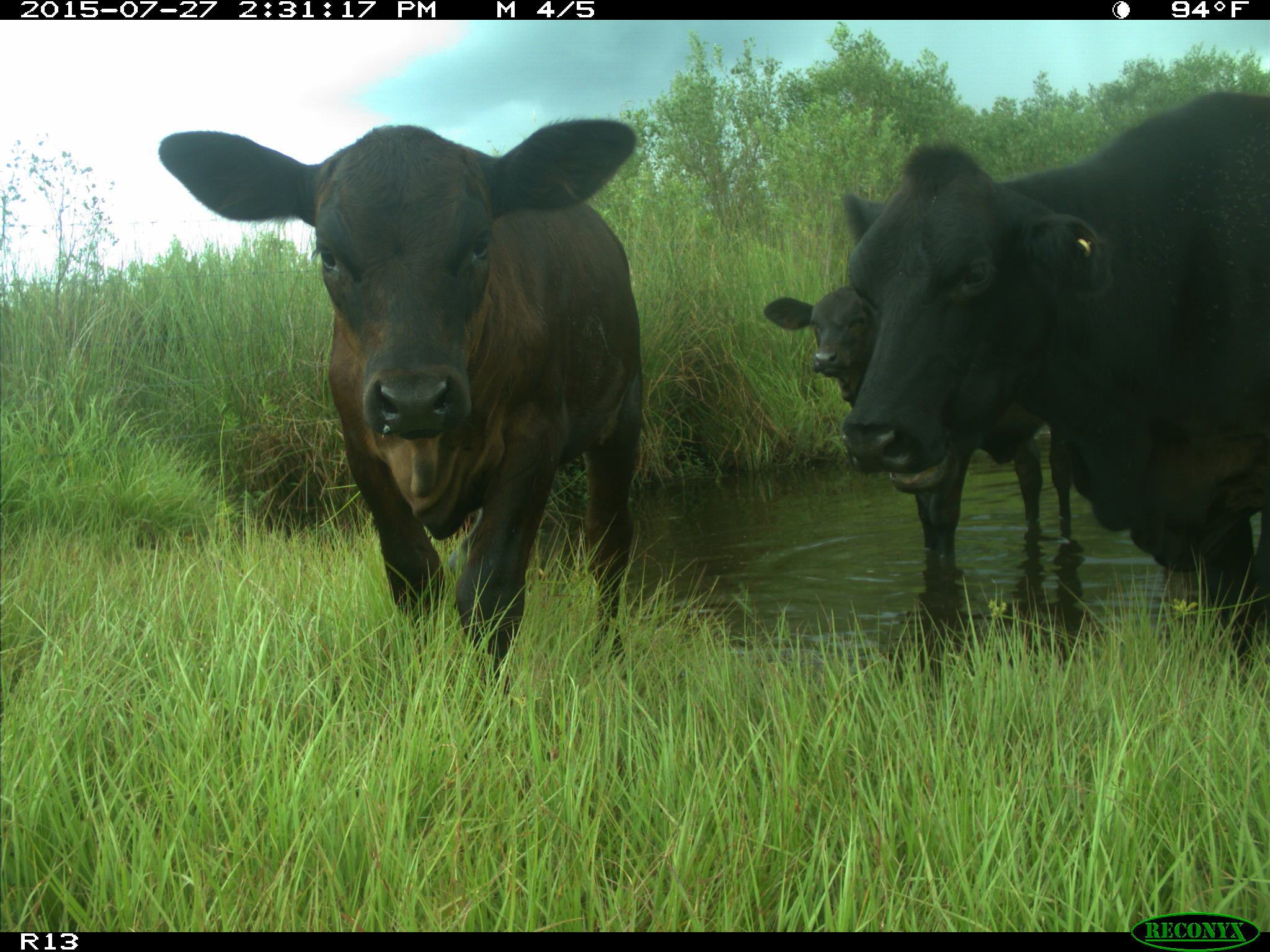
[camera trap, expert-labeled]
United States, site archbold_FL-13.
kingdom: Animalia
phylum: Chordata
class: Mammalia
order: Artiodactyla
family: Bovidae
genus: Bos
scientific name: Bos taurus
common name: domestic cow